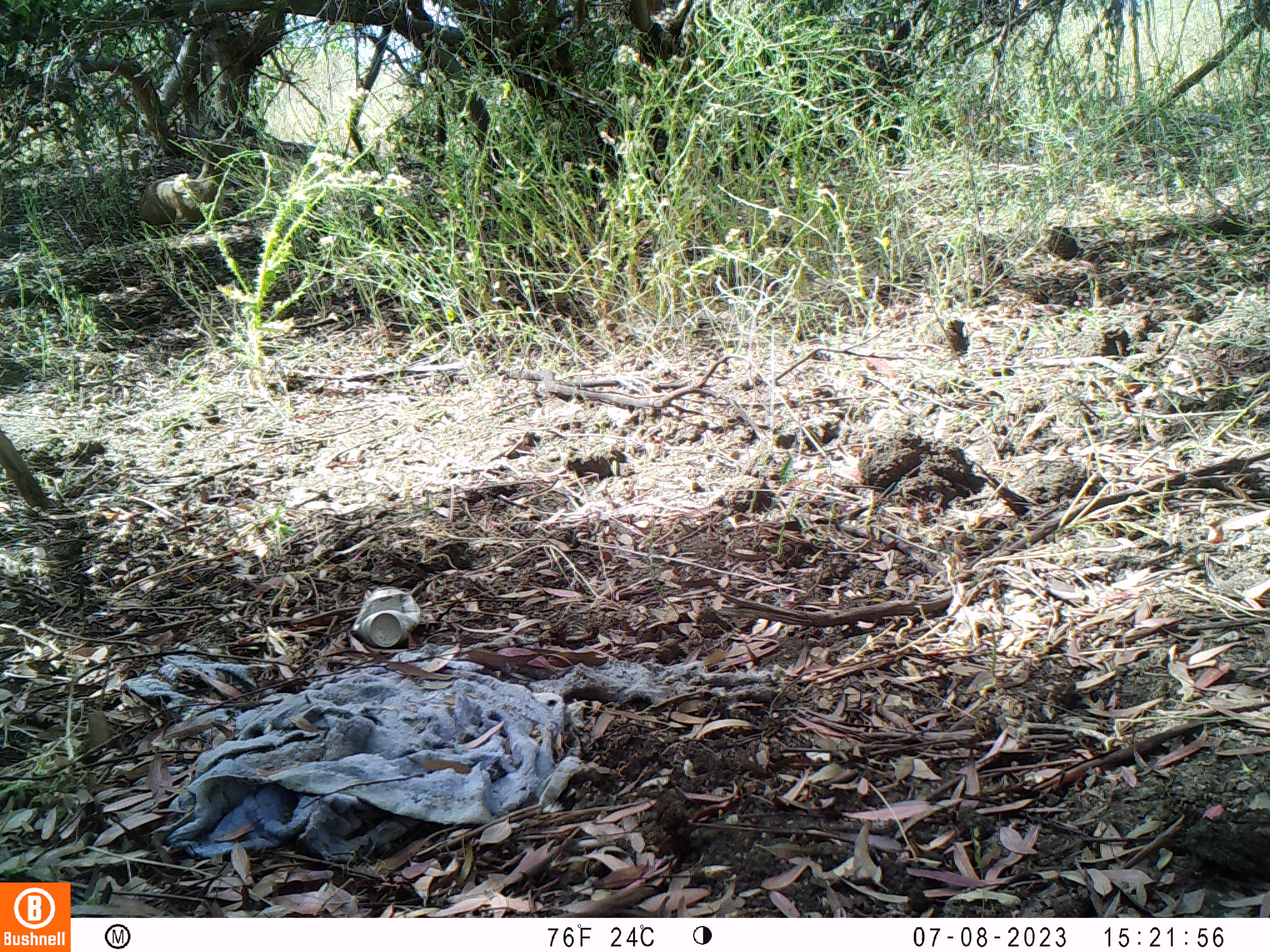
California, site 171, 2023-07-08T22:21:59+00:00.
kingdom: Animalia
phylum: Chordata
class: Mammalia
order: Artiodactyla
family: Cervidae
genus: Odocoileus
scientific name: Odocoileus hemionus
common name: mule deer